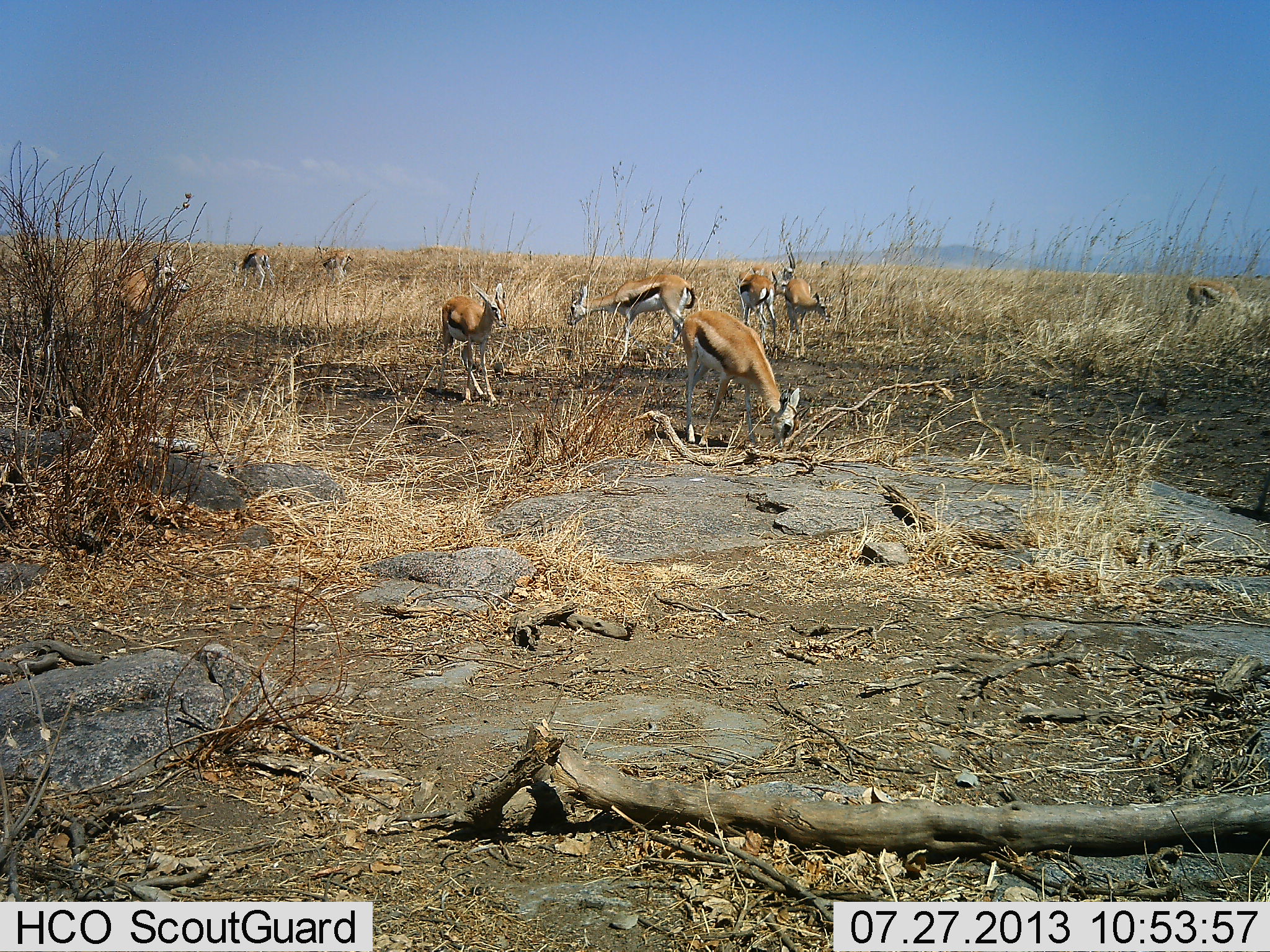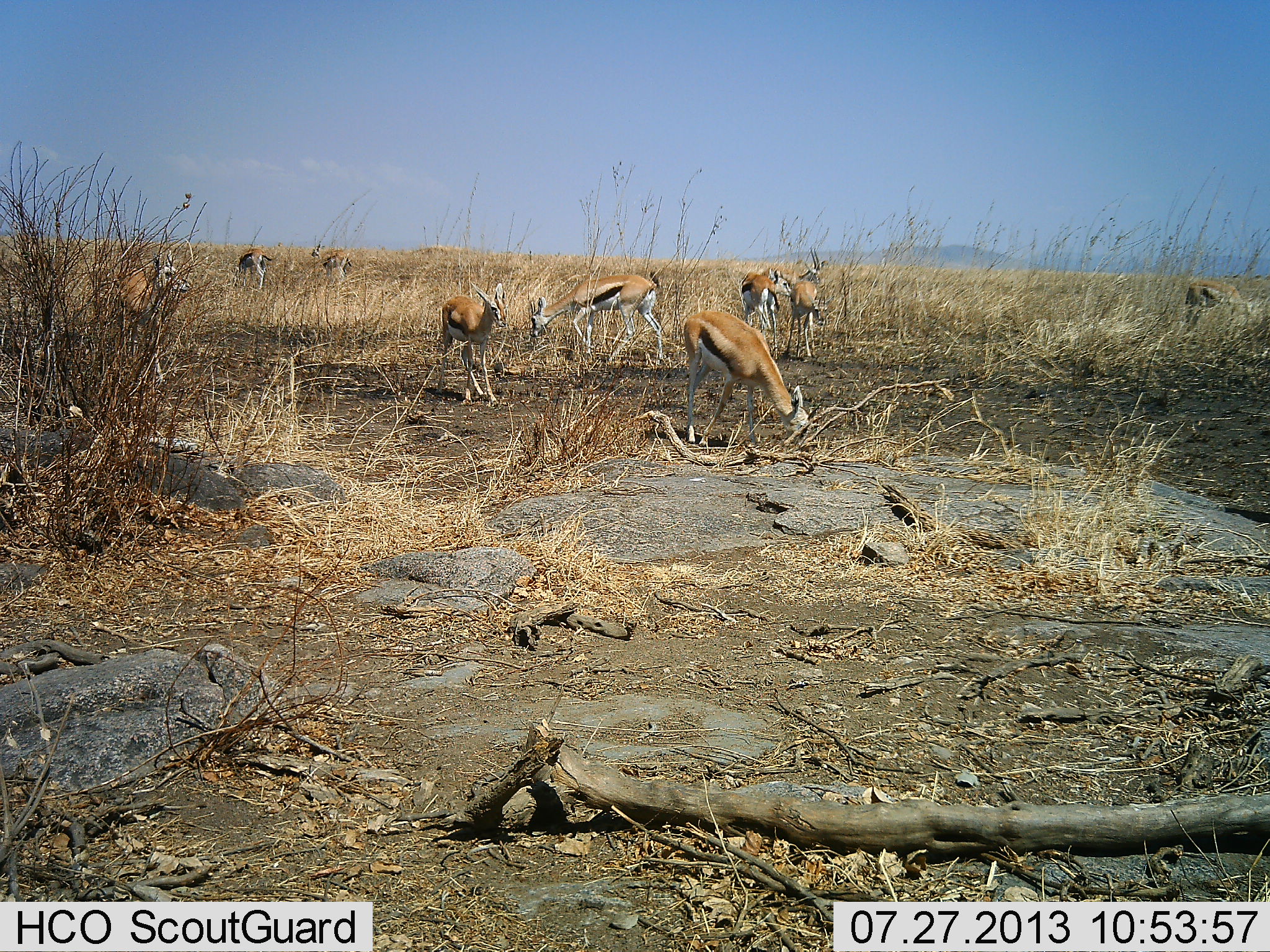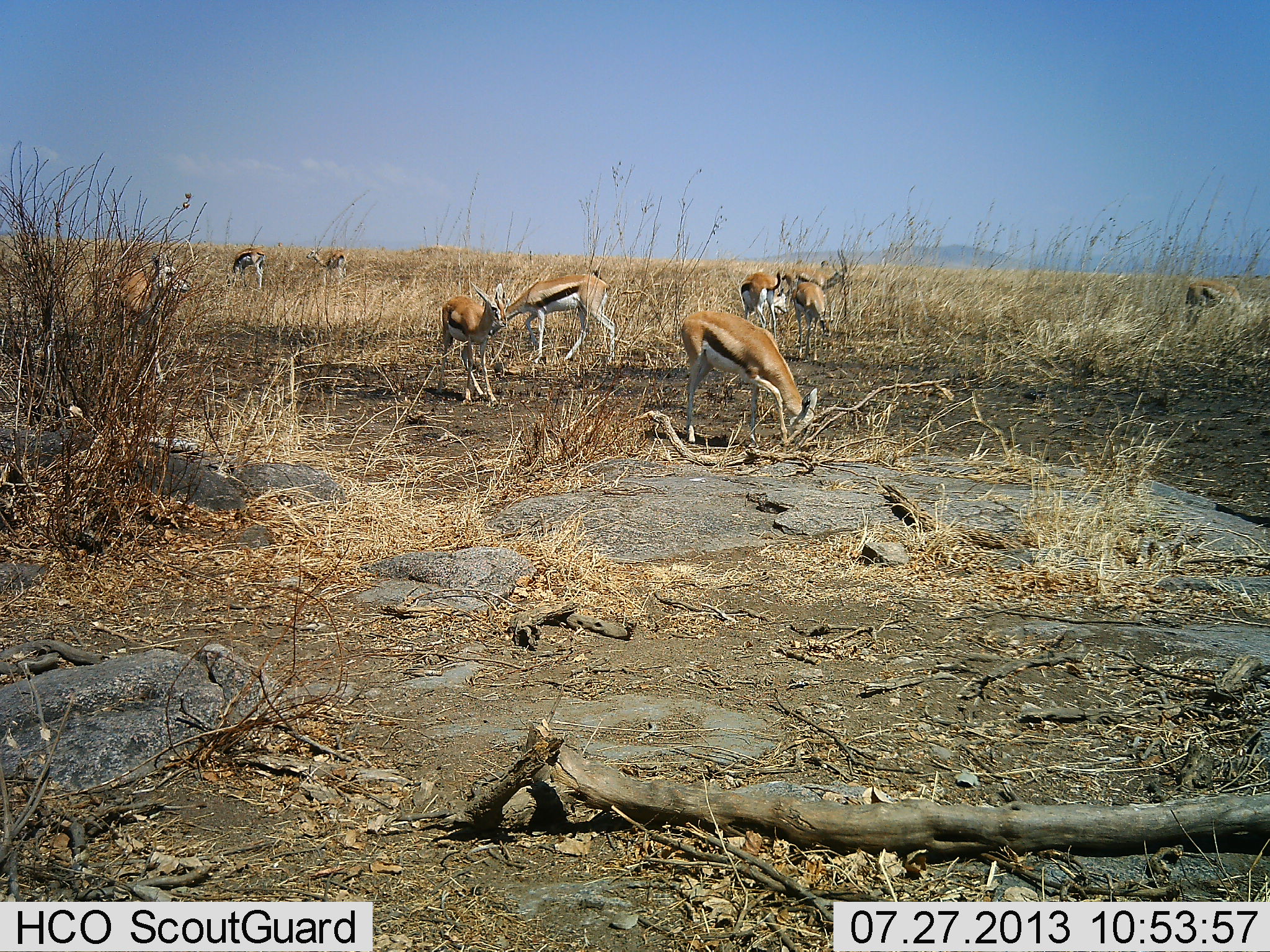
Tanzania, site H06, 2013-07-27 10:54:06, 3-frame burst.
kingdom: Animalia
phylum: Chordata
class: Mammalia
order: Artiodactyla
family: Bovidae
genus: Eudorcas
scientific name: Eudorcas thomsonii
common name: thomson's gazelle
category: gazellethomsons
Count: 10.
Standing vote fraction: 71%.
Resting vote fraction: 5%.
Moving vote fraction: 19%.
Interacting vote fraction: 5%.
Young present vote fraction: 0%.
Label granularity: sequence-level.